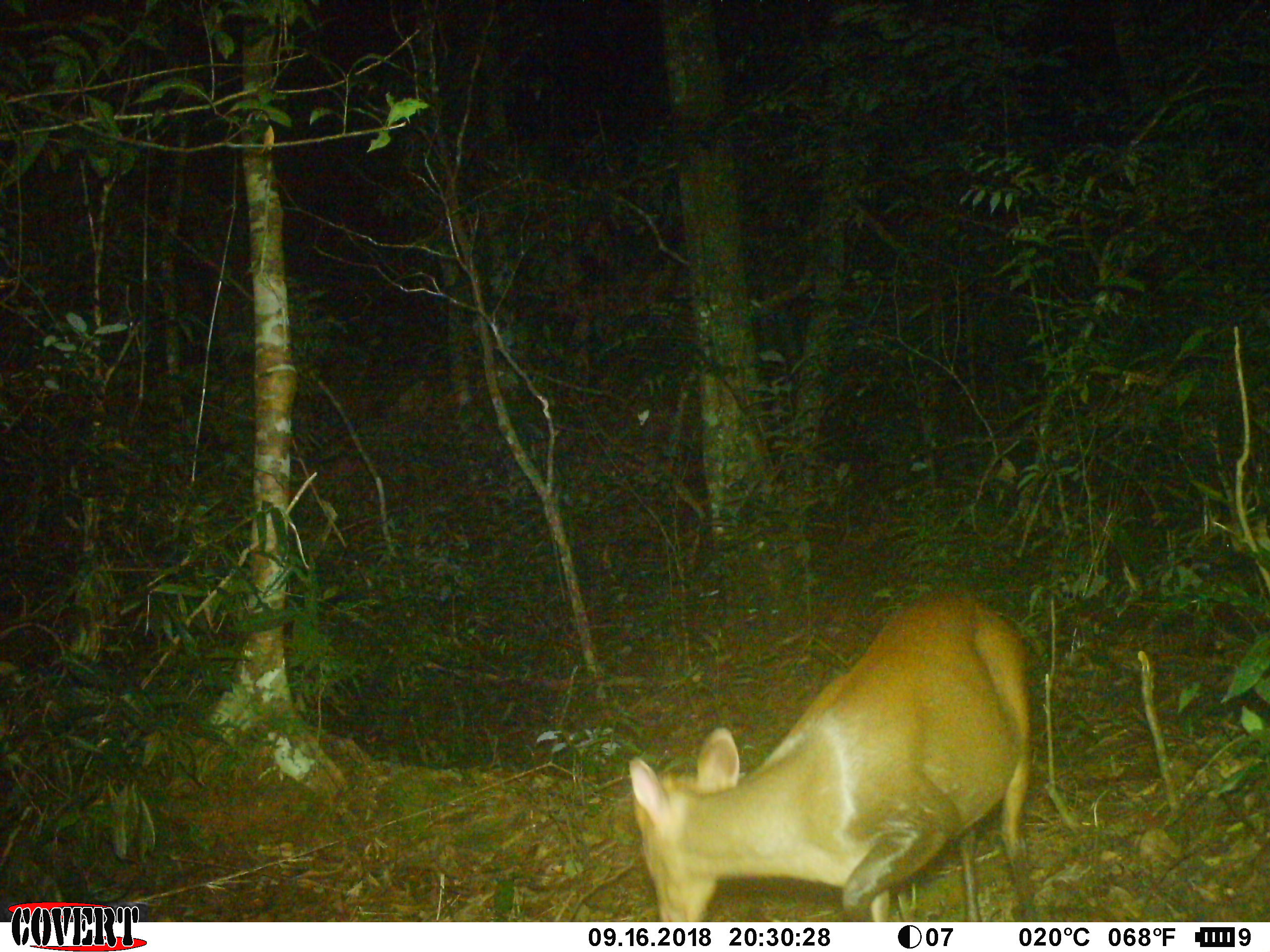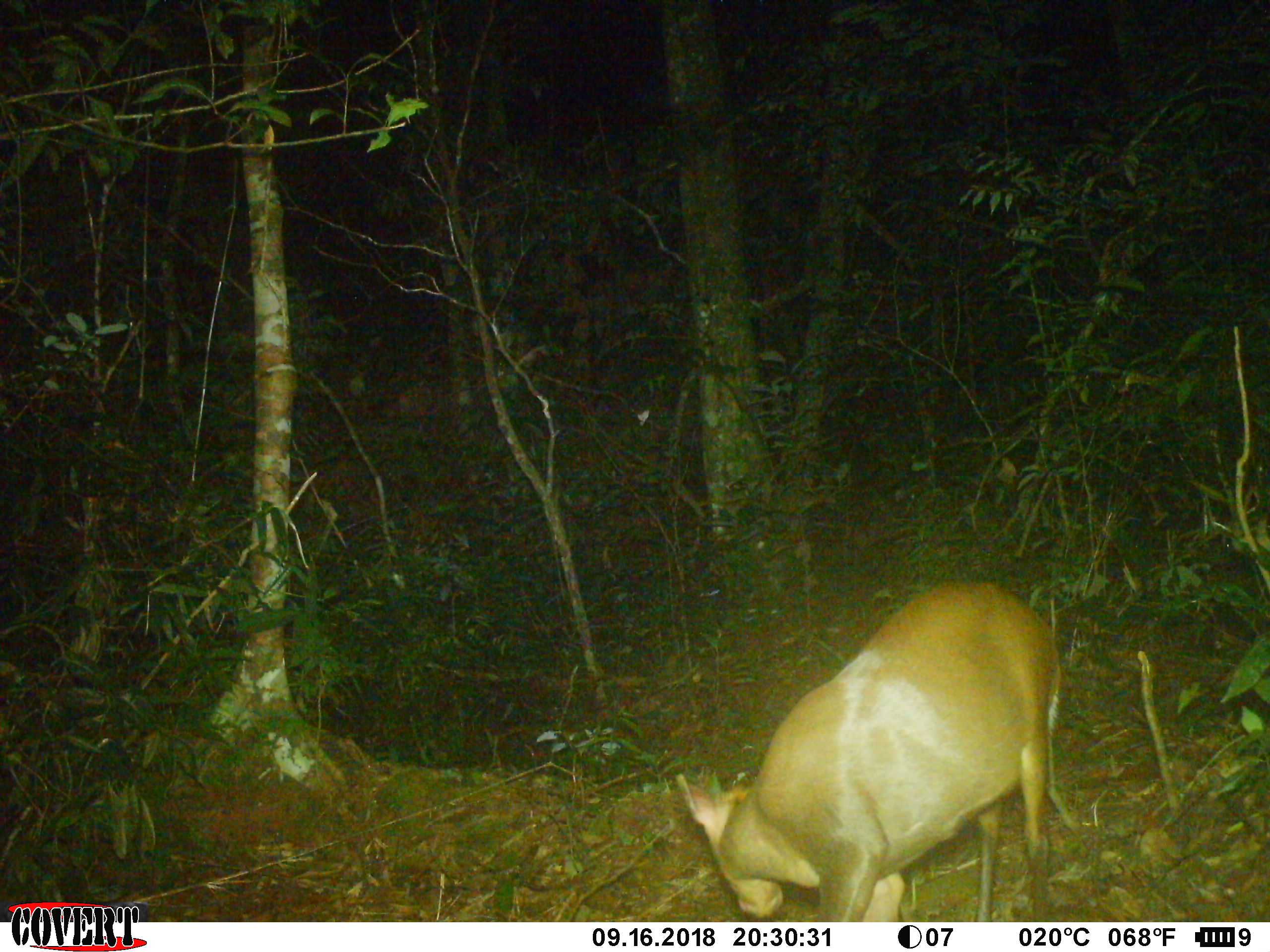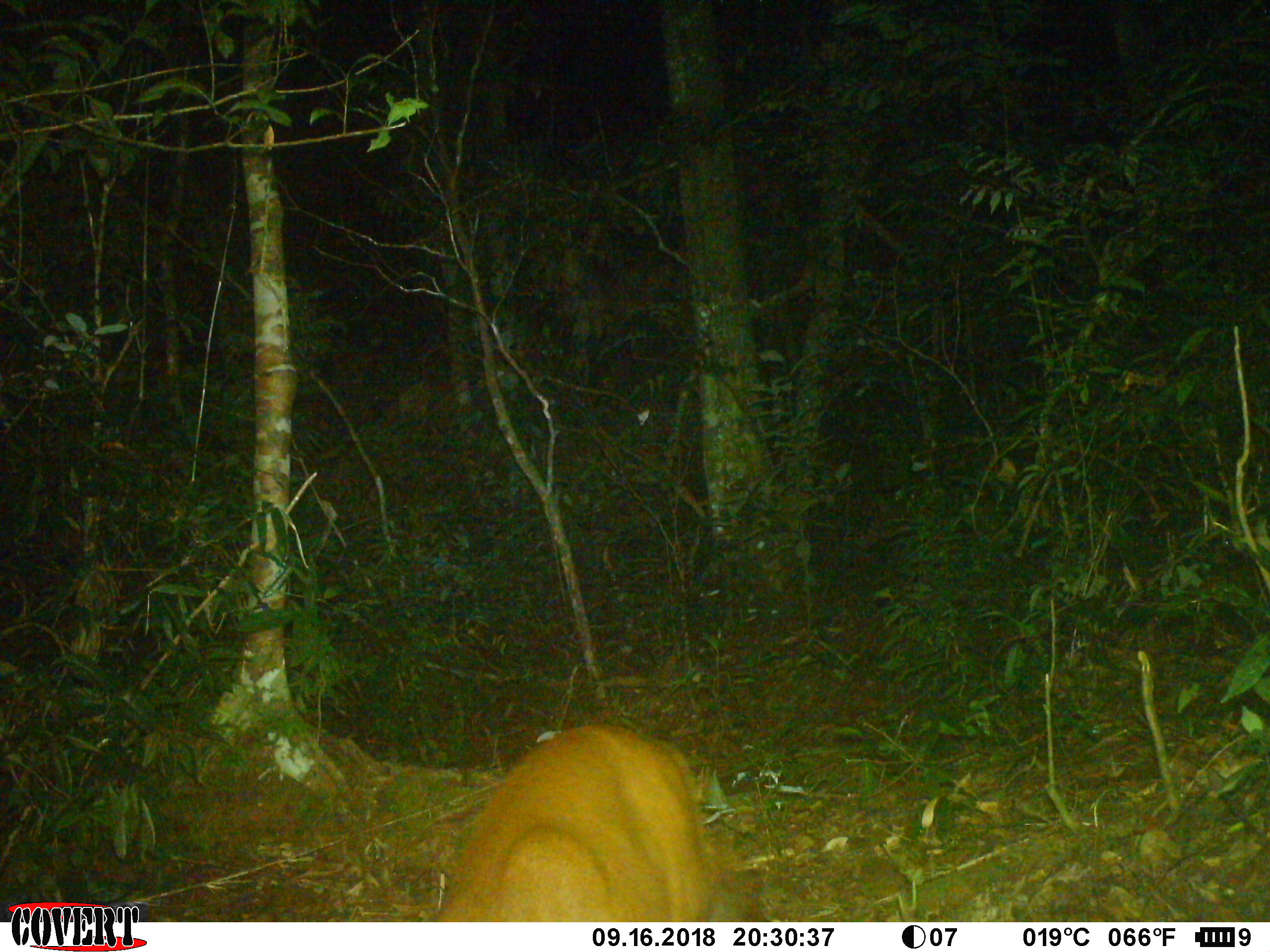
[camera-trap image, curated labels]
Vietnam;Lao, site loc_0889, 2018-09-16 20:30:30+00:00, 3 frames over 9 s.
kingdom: Animalia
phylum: Chordata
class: Mammalia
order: Artiodactyla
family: Cervidae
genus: Muntiacus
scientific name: Muntiacus rooseveltorum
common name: roosevelt's muntjac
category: roosevelts muntjac group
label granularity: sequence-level